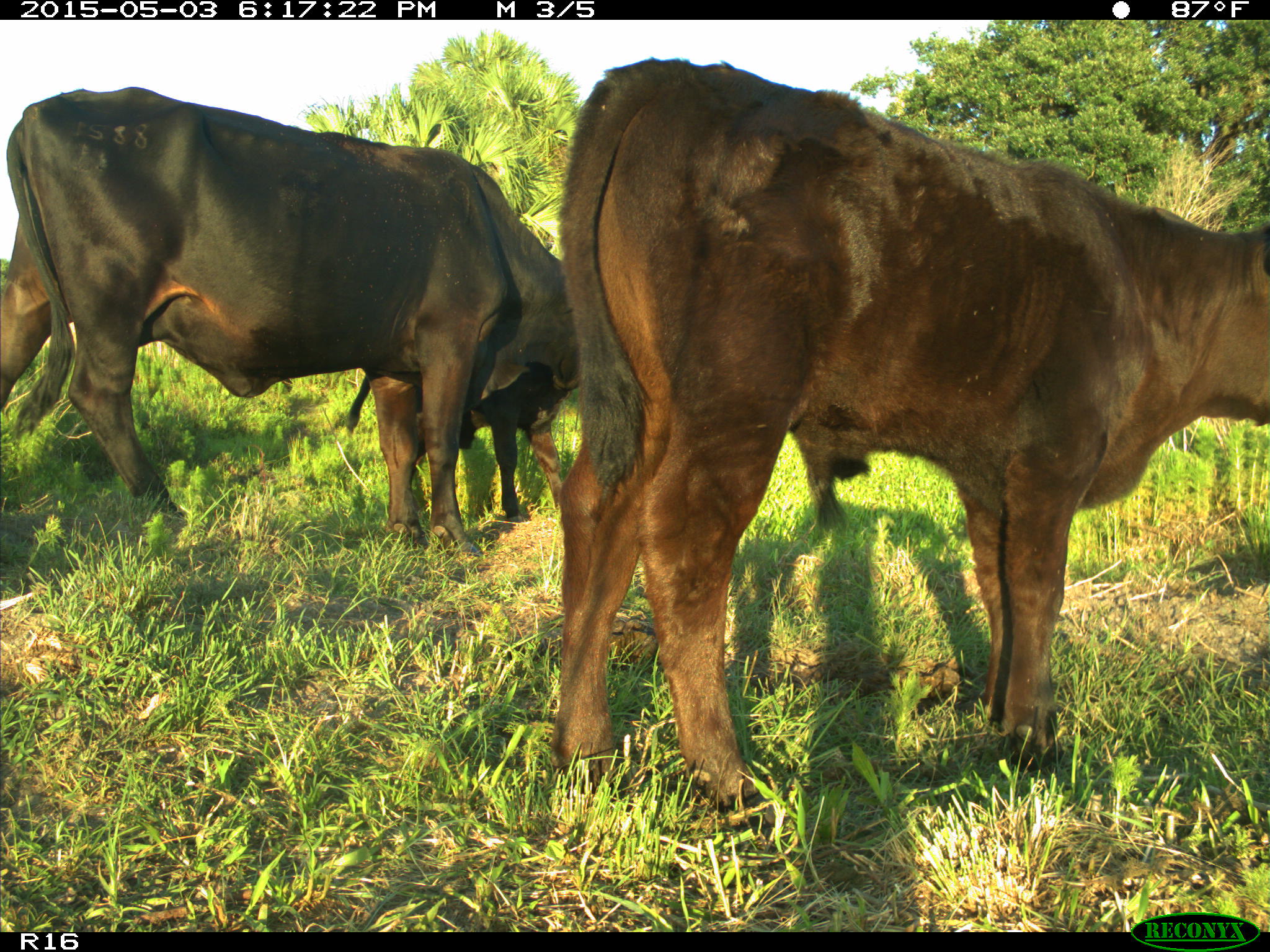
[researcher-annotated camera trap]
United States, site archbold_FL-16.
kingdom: Animalia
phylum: Chordata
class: Mammalia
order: Artiodactyla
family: Bovidae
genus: Bos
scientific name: Bos taurus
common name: domestic cow